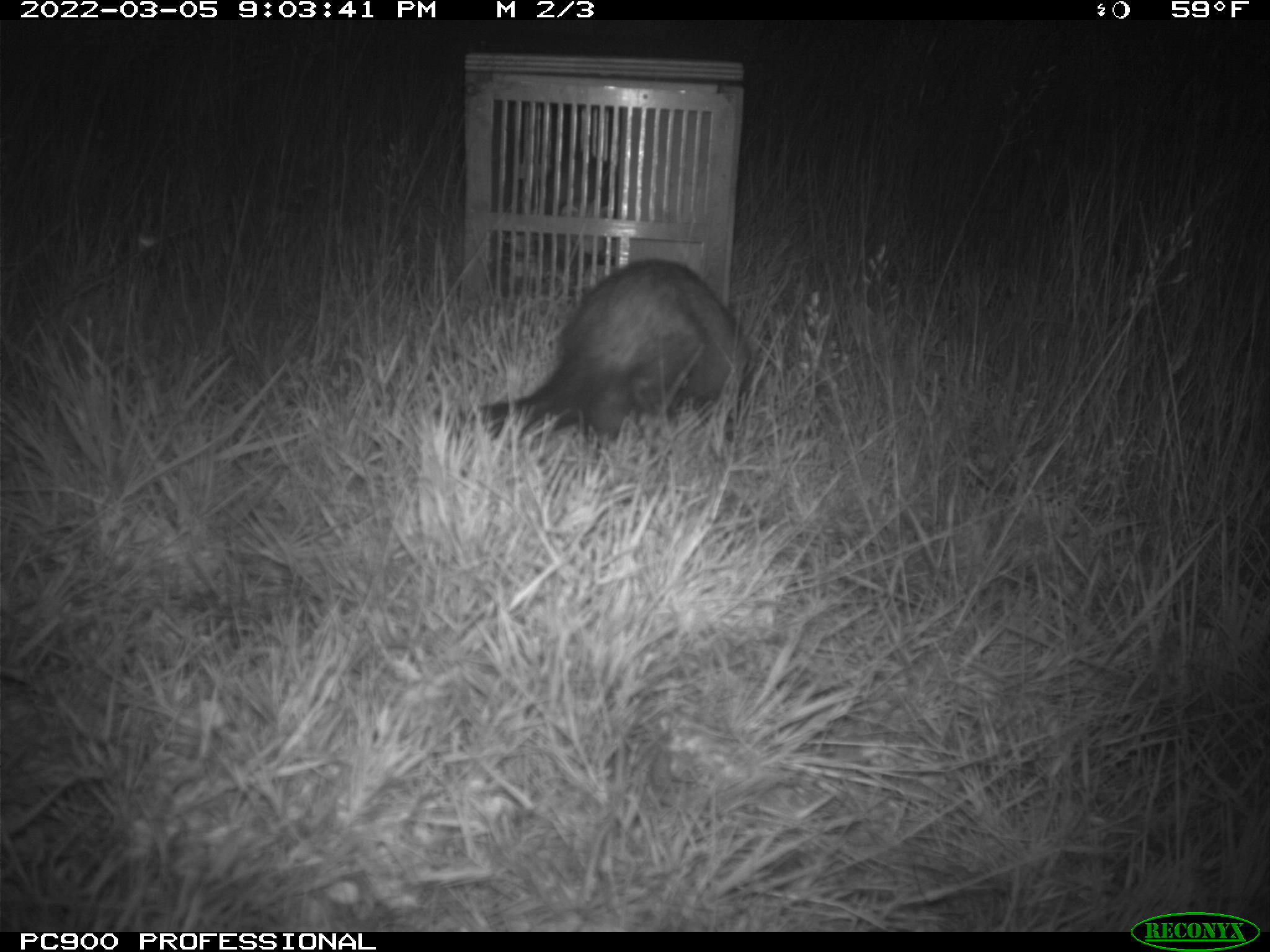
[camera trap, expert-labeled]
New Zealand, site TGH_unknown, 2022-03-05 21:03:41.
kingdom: Animalia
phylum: Chordata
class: Mammalia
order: Carnivora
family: Mustelidae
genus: Mustela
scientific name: Mustela furo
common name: ferret